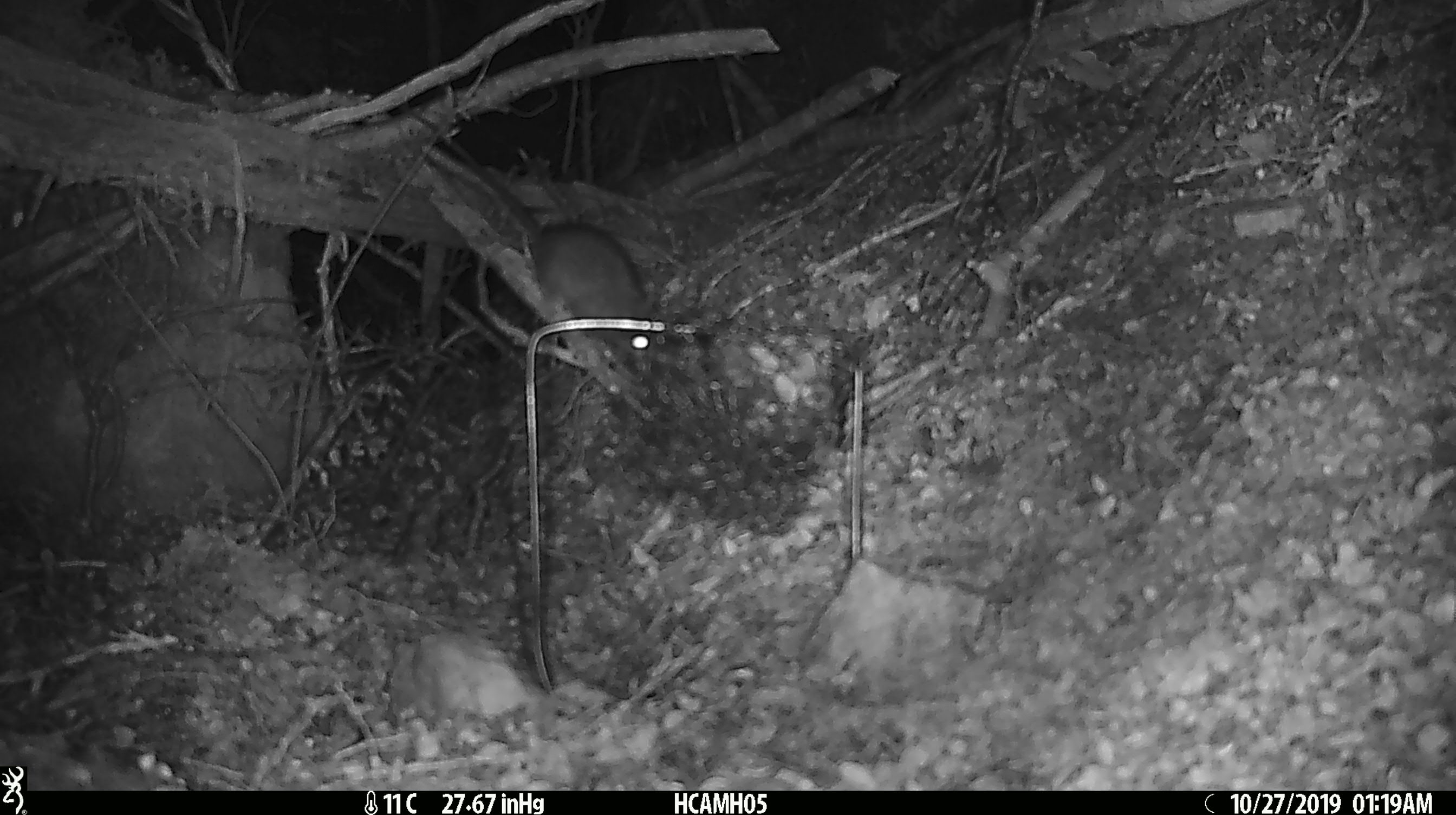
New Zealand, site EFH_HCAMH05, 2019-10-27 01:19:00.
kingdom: Animalia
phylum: Chordata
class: Mammalia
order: Rodentia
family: Muridae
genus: Rattus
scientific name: Rattus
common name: rat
Rat (Rattus).